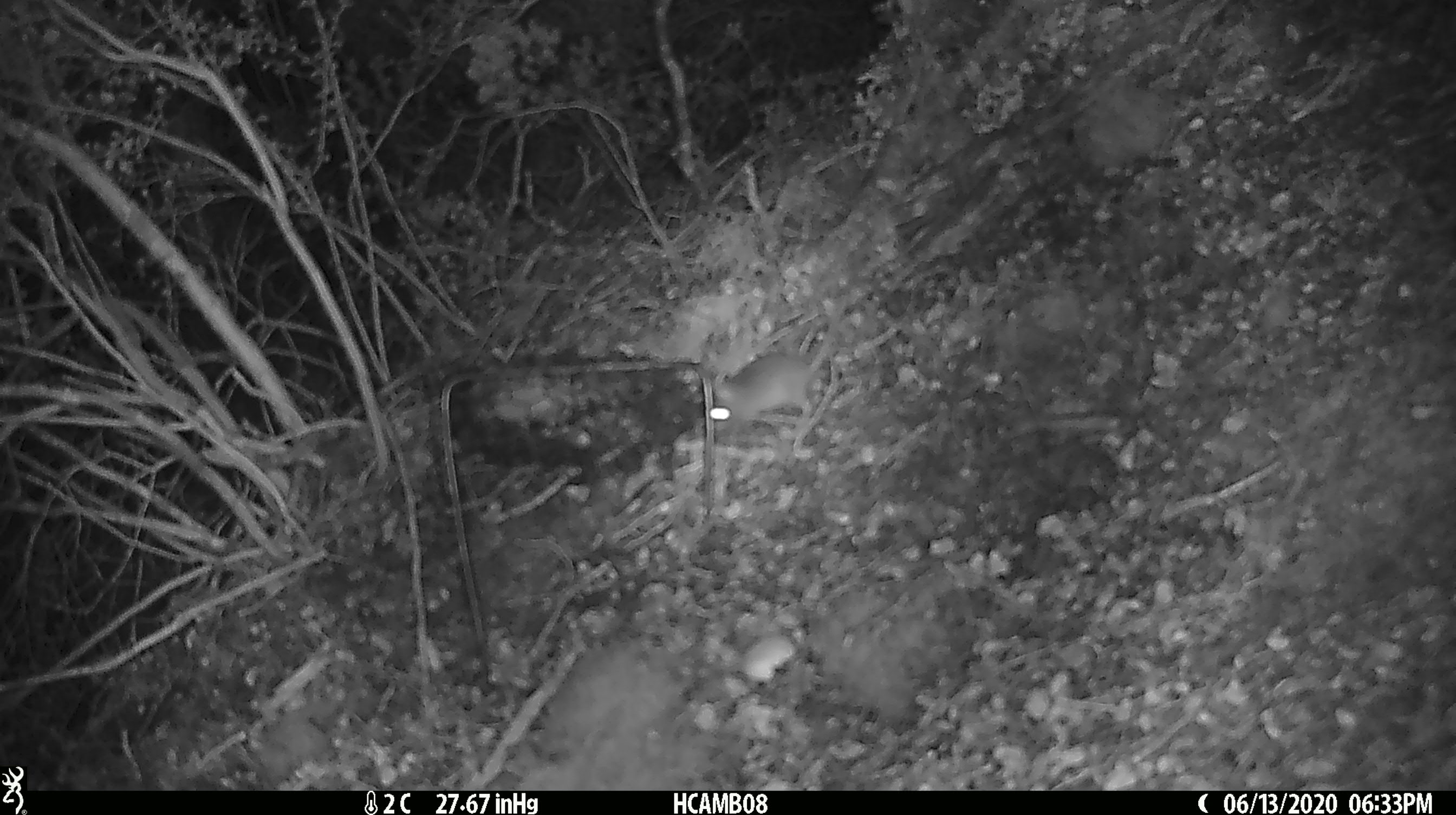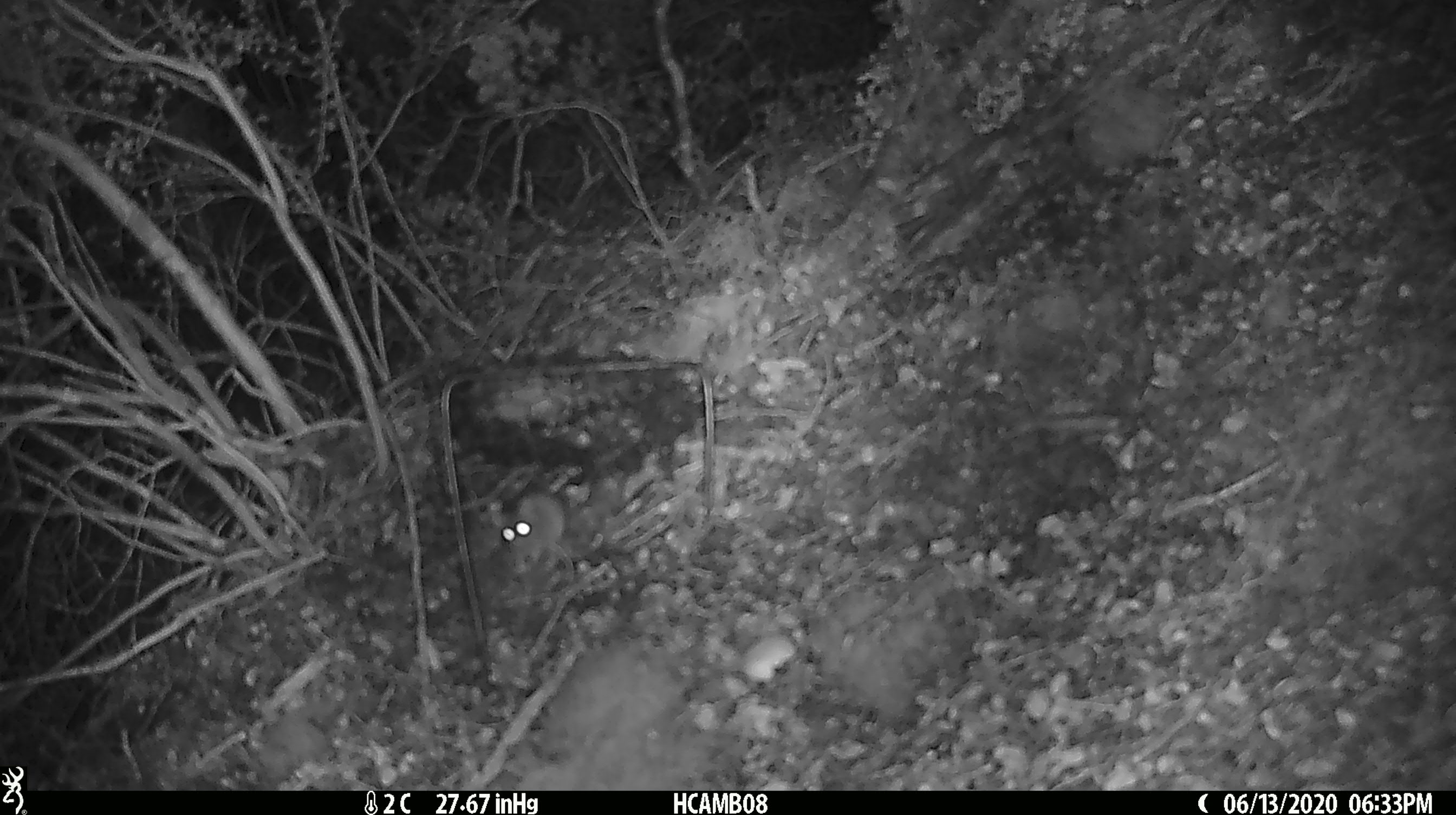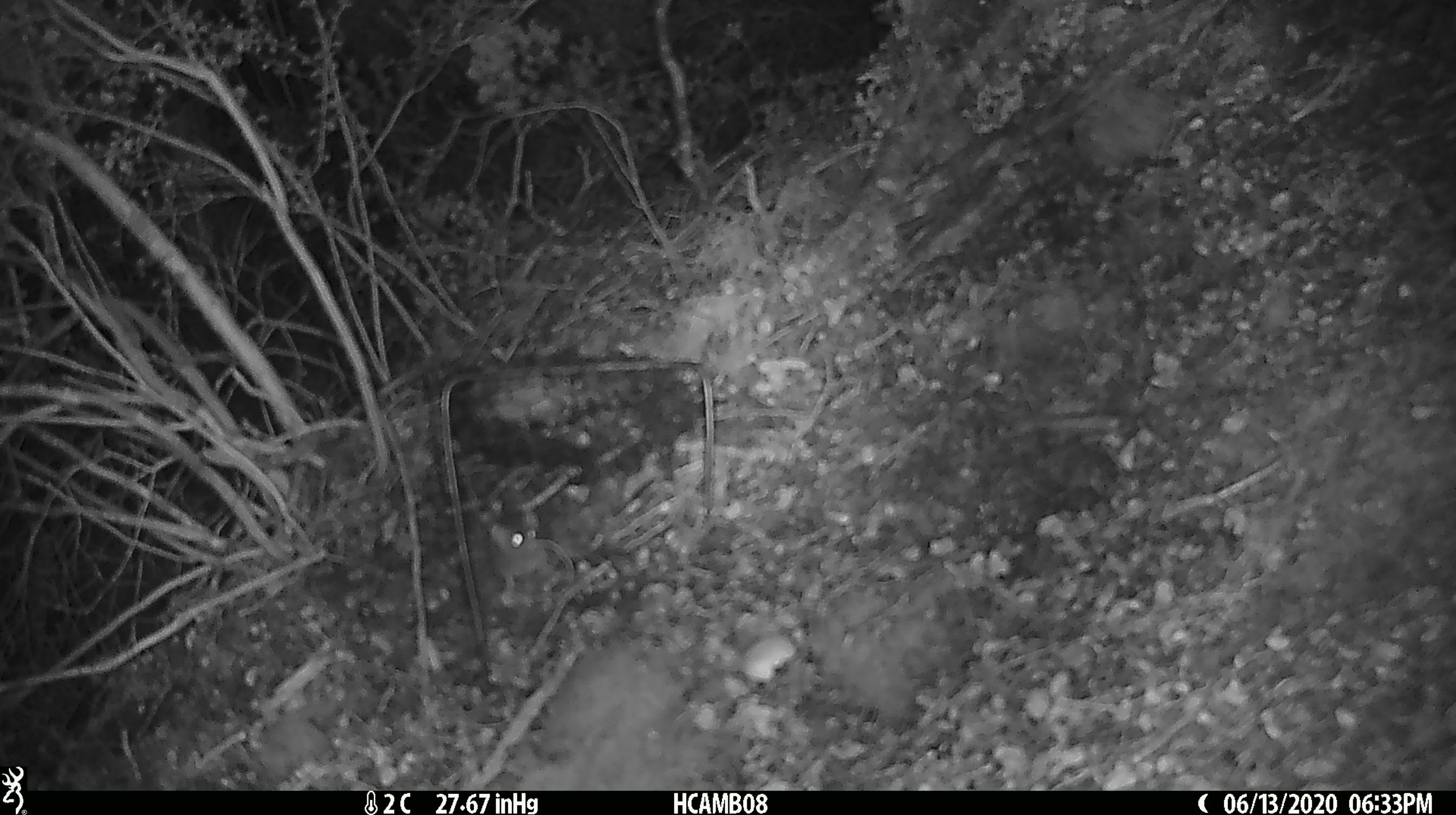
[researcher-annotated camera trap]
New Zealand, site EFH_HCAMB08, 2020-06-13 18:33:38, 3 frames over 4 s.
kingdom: Animalia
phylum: Chordata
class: Mammalia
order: Rodentia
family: Muridae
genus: Mus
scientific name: Mus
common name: mouse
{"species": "mouse (Mus)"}